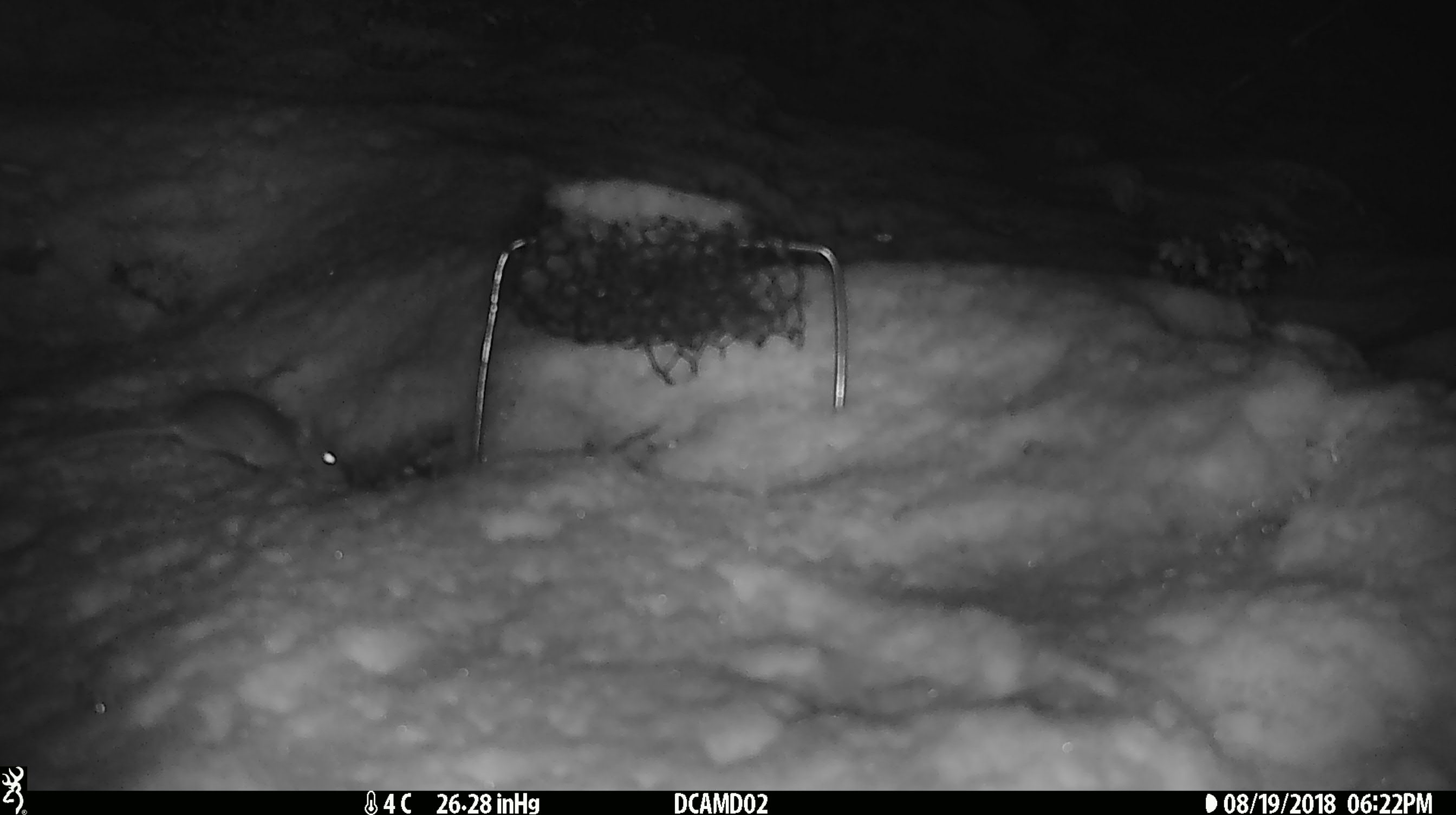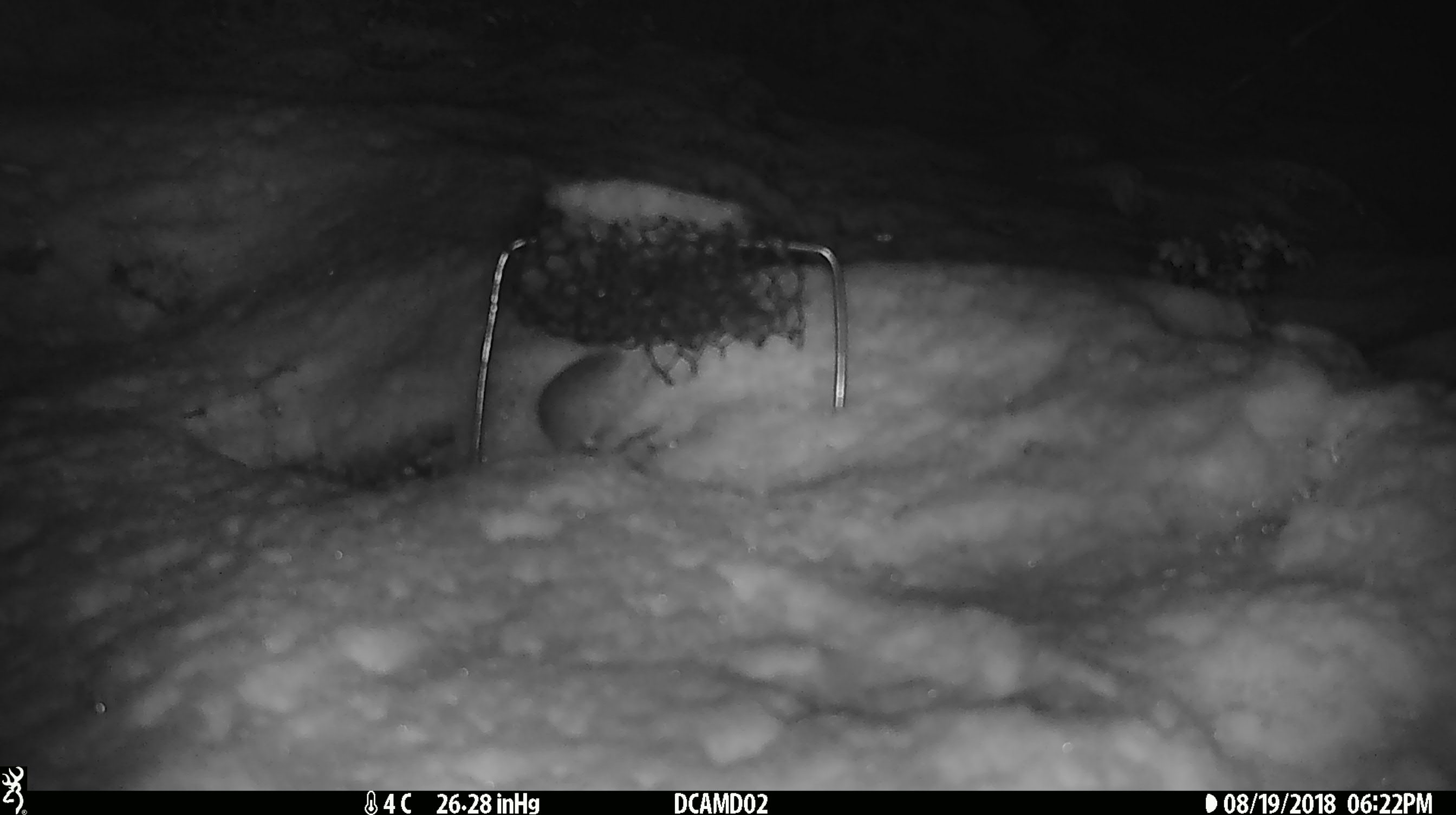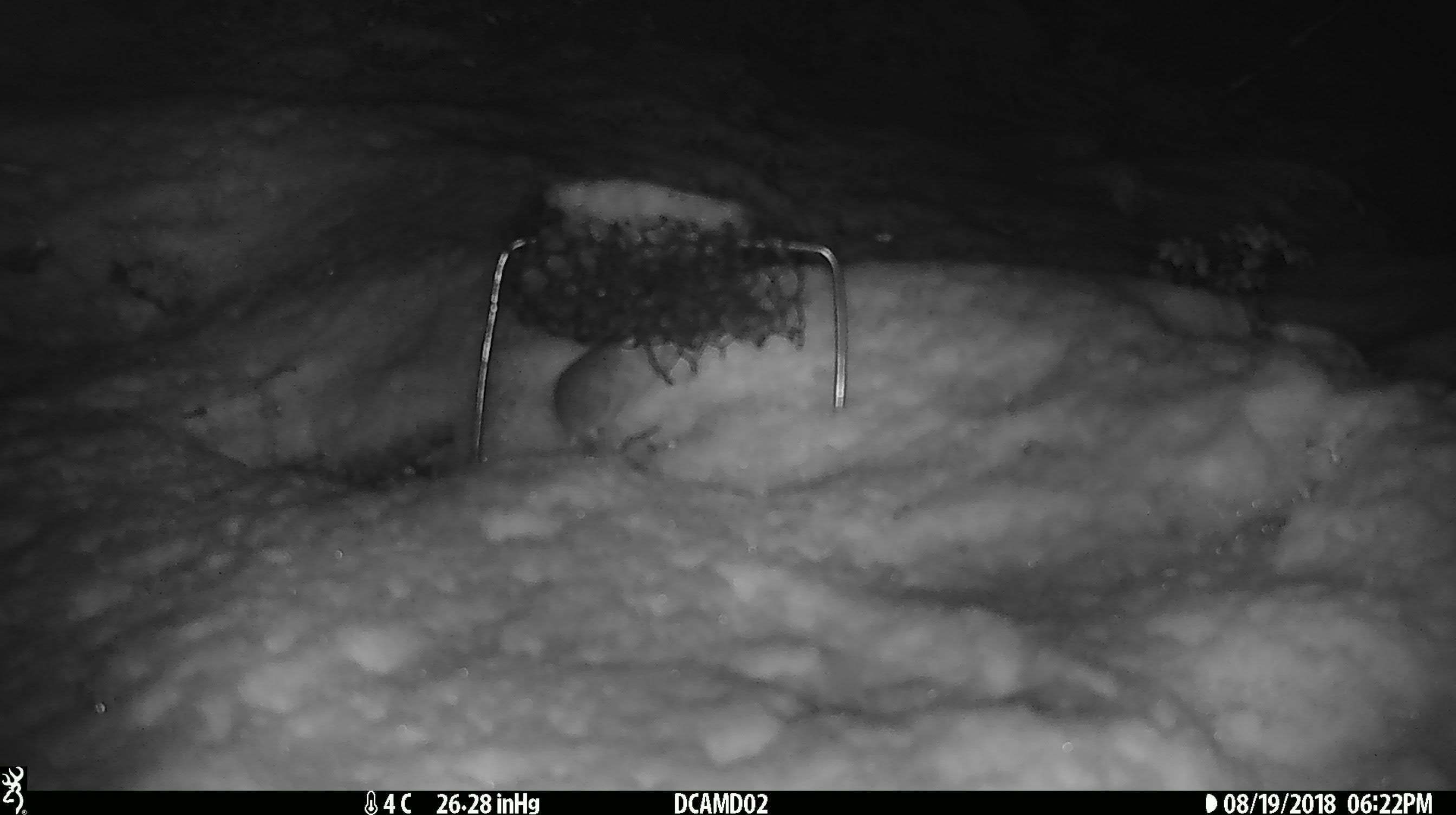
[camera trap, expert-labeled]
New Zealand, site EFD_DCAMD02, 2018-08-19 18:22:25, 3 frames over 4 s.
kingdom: Animalia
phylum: Chordata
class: Mammalia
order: Rodentia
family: Muridae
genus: Mus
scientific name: Mus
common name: mouse